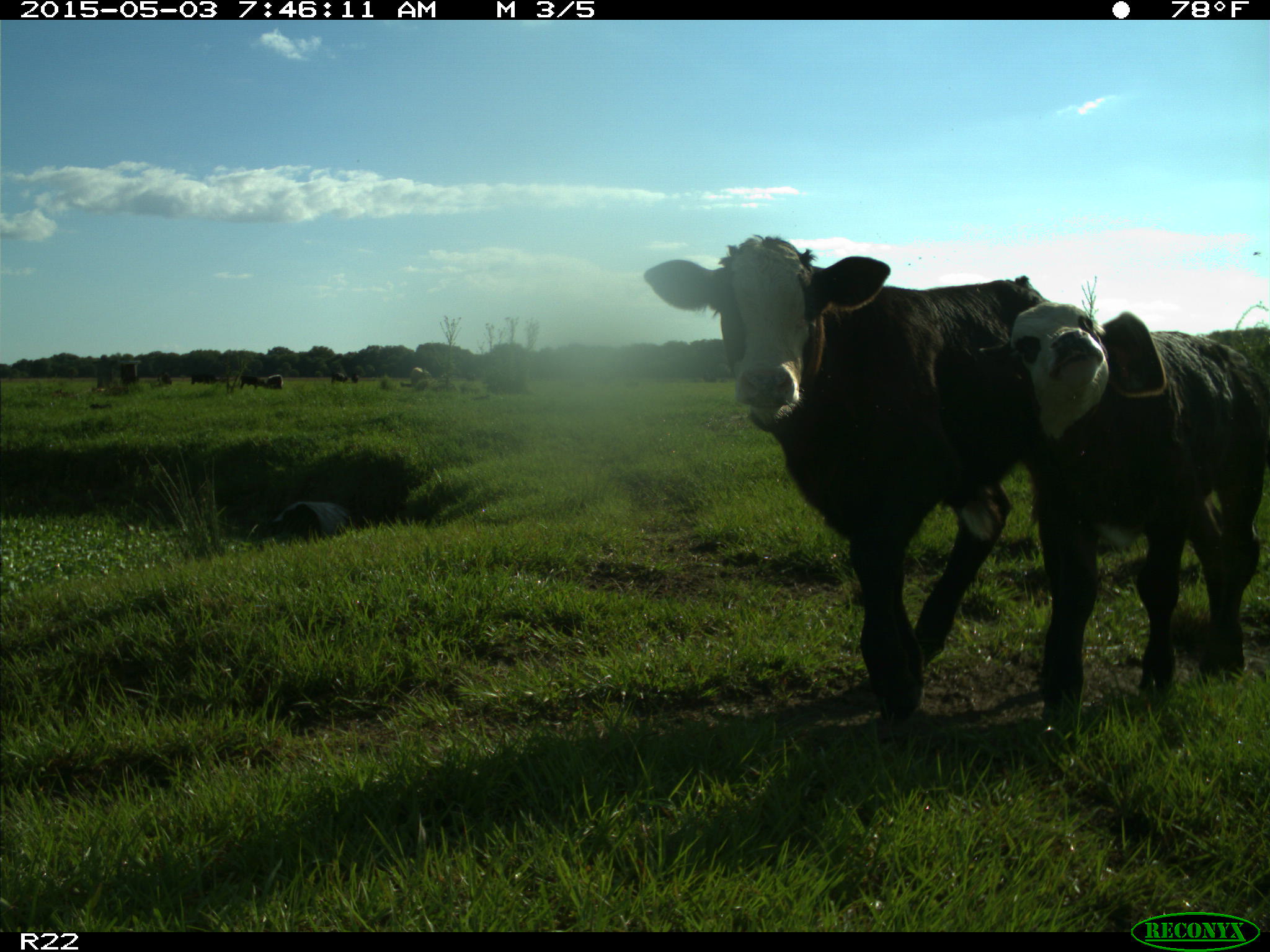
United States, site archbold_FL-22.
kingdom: Animalia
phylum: Chordata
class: Mammalia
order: Artiodactyla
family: Bovidae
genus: Bos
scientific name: Bos taurus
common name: domestic cow